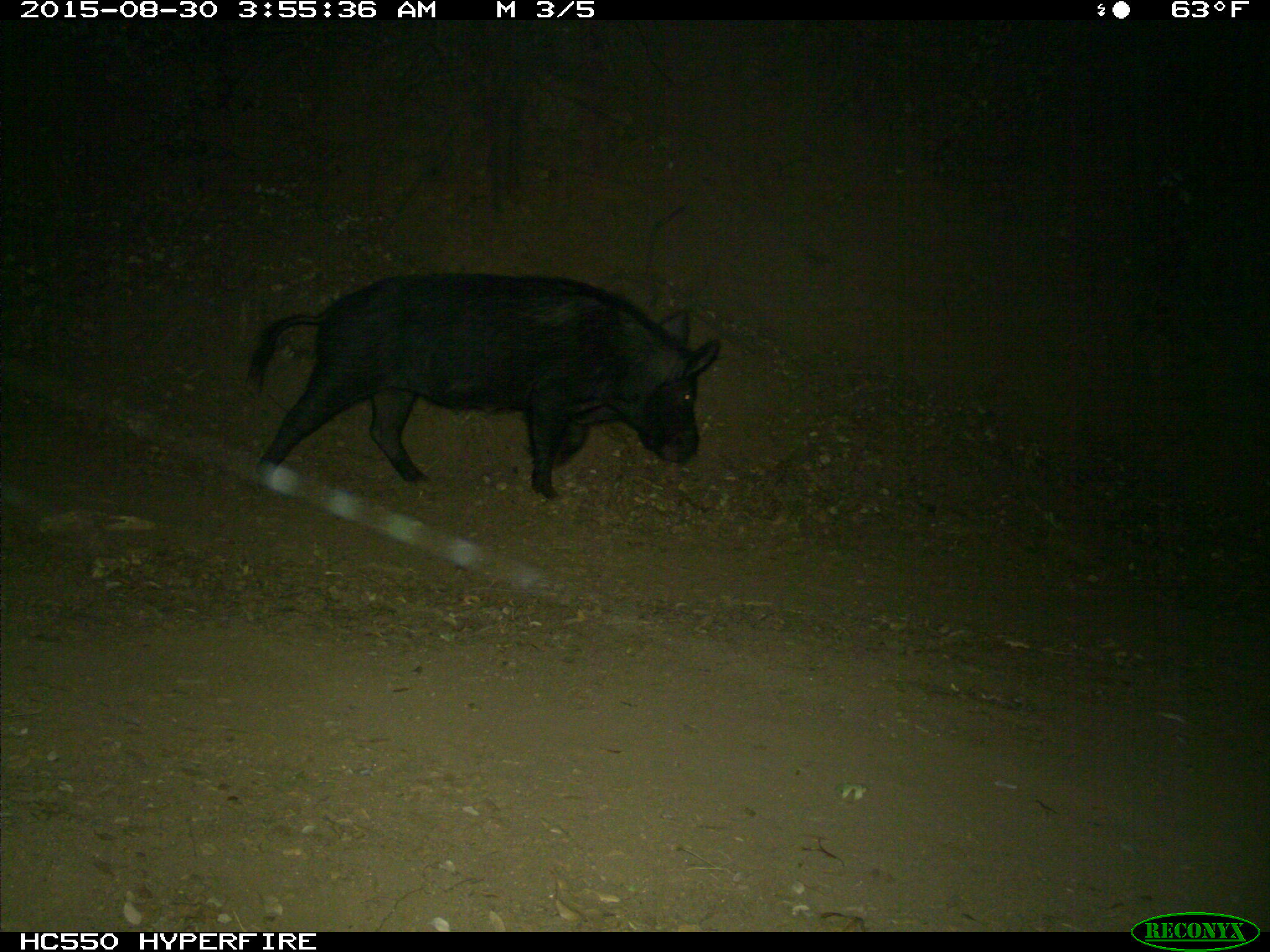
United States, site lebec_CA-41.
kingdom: Animalia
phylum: Chordata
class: Mammalia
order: Artiodactyla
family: Suidae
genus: Sus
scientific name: Sus scrofa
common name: wild boar